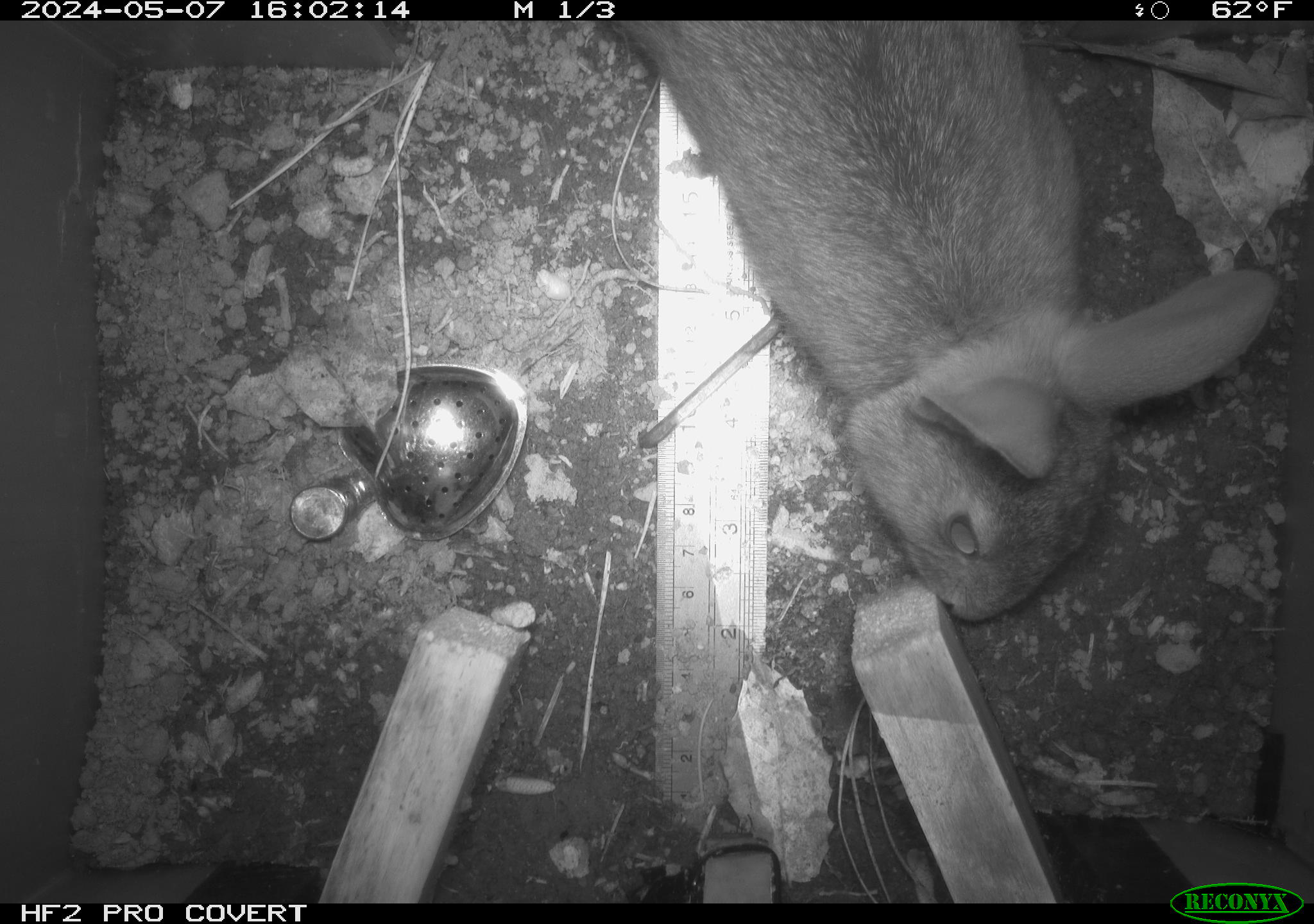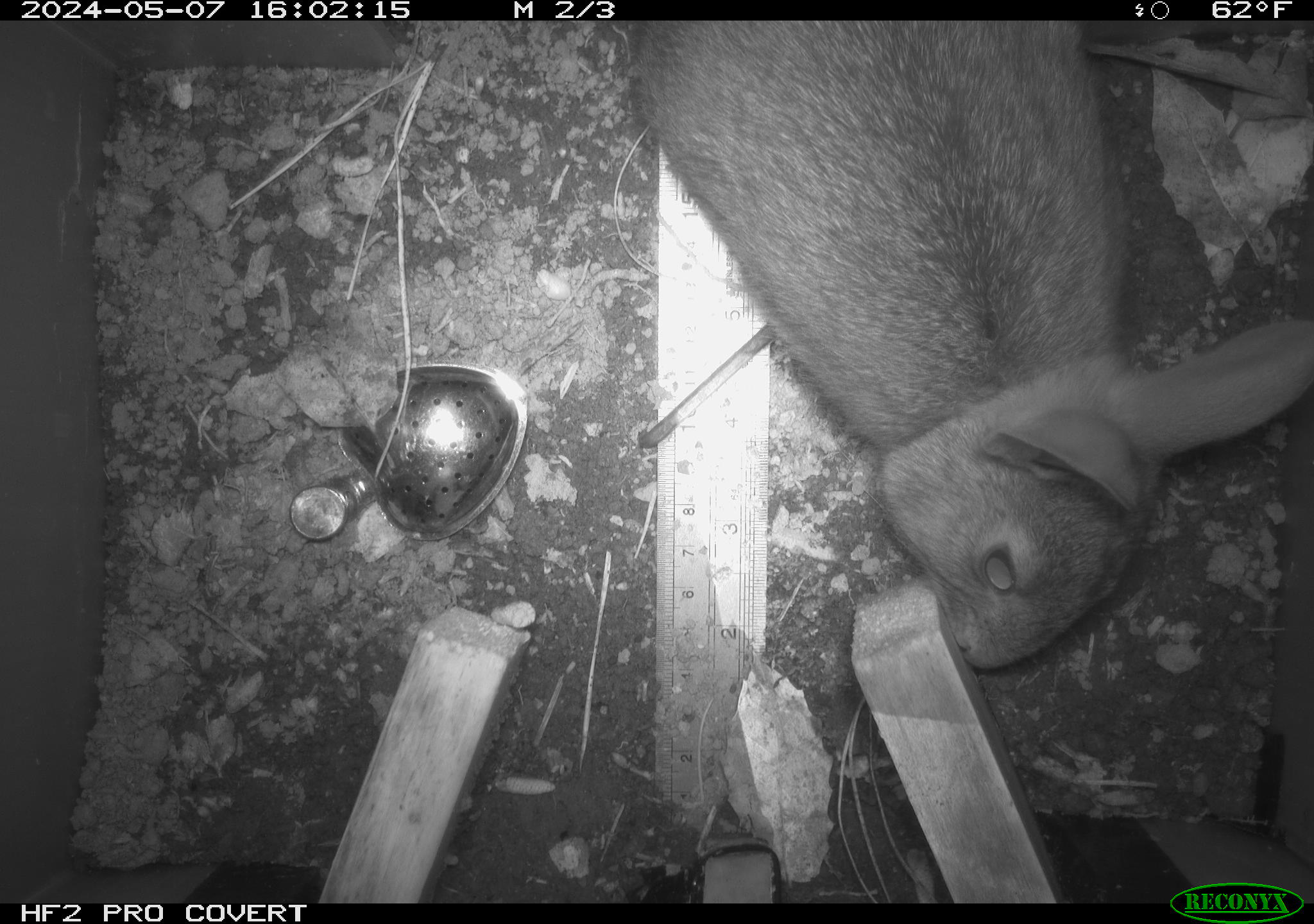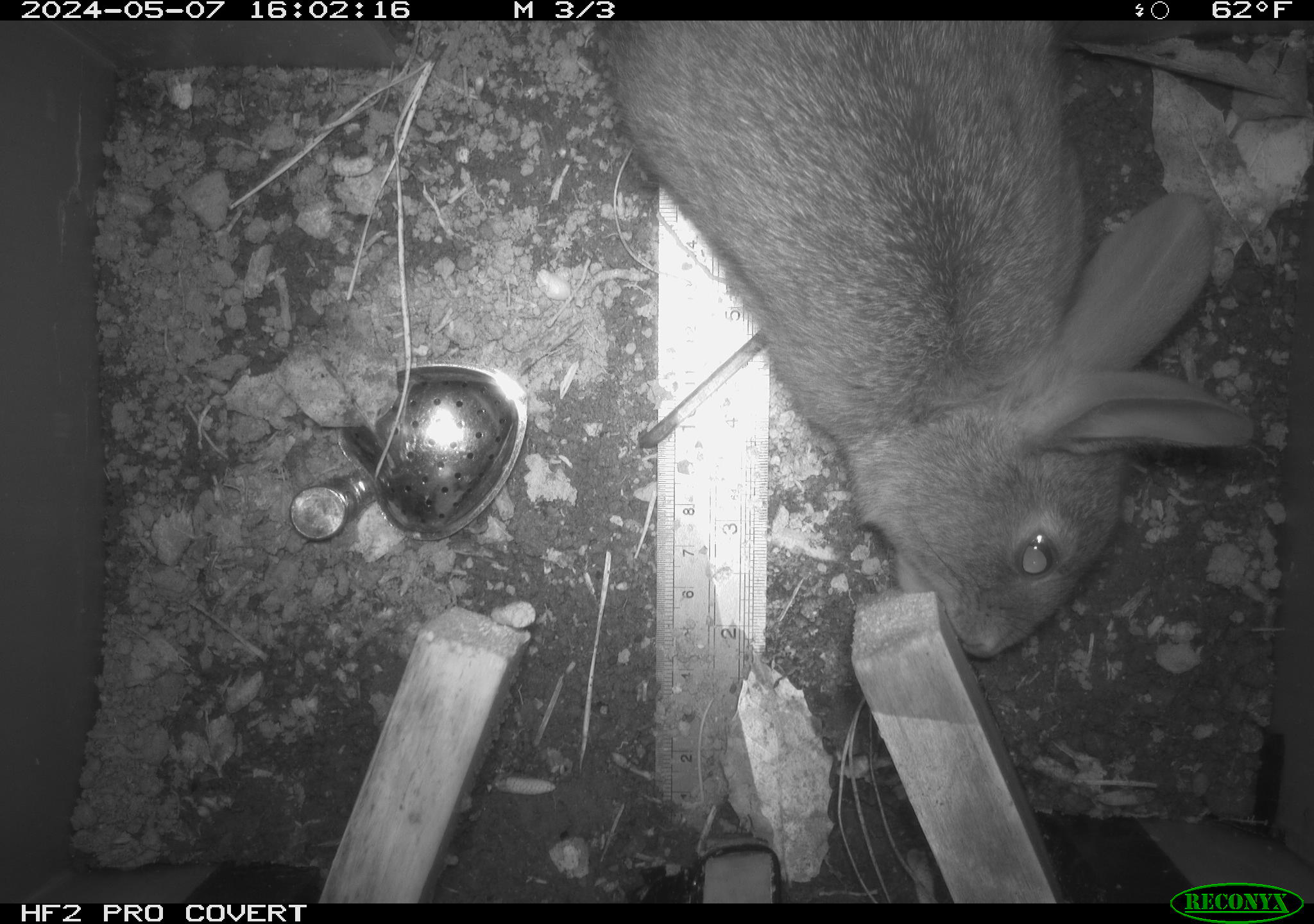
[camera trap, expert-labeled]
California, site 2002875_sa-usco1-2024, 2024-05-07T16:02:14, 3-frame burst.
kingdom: Animalia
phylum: Chordata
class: Mammalia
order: Lagomorpha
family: Leporidae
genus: Sylvilagus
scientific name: Sylvilagus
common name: cottontail rabbits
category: sylvilagus species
Sylvilagus species (cottontail rabbits) (Sylvilagus).